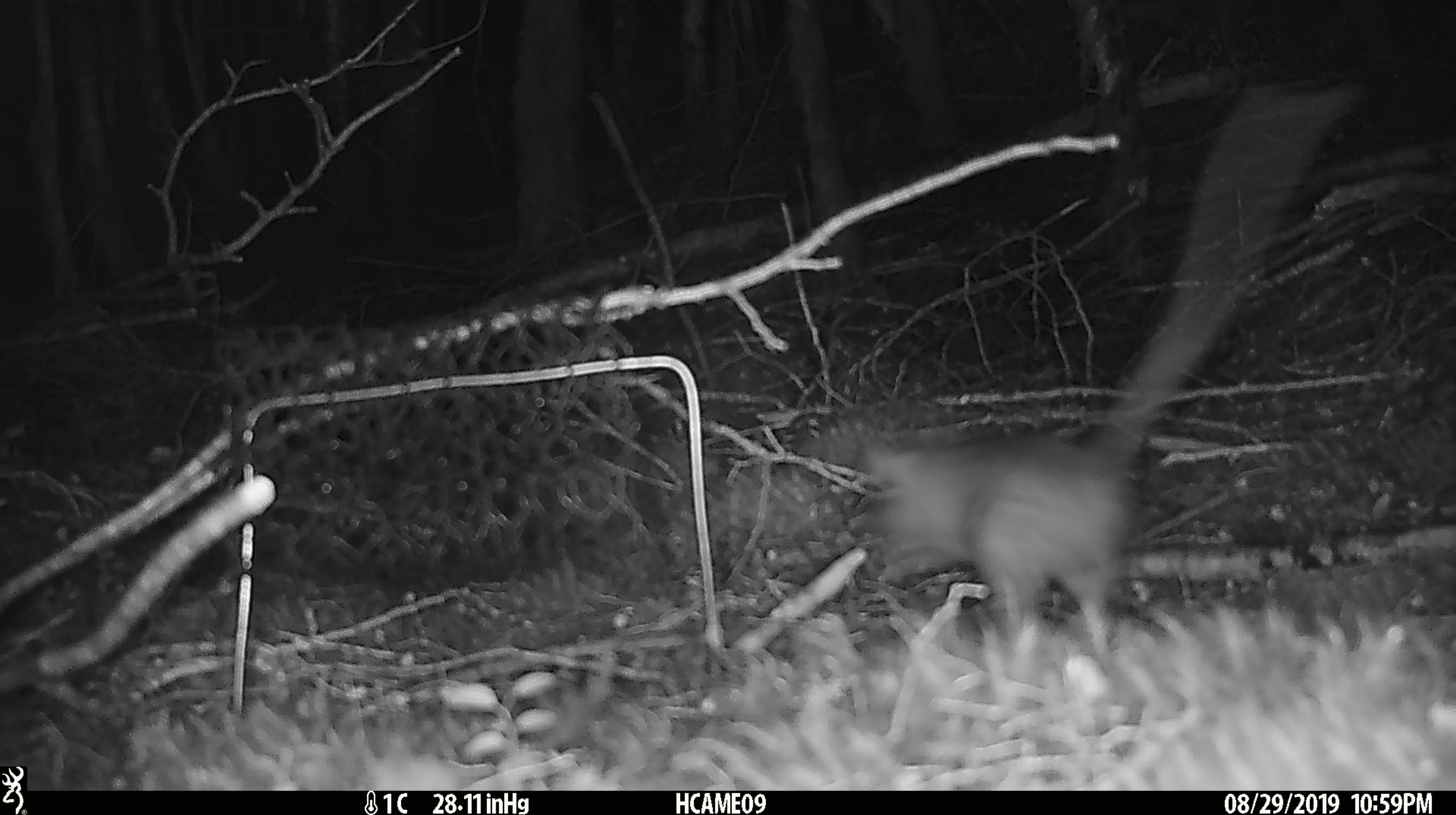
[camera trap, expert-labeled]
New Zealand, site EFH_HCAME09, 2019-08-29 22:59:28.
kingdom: Animalia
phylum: Chordata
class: Mammalia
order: Rodentia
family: Muridae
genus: Rattus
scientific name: Rattus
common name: rat